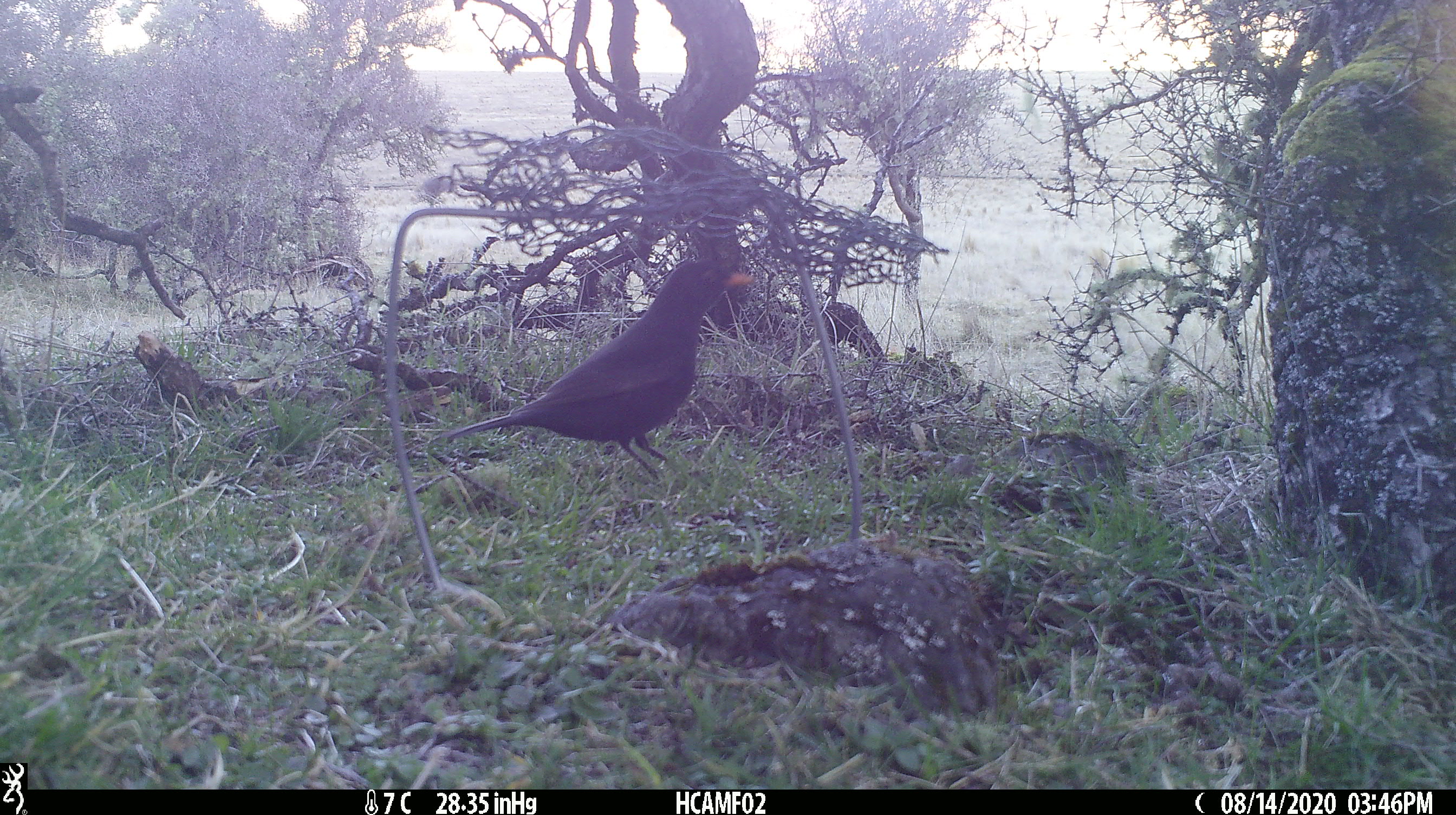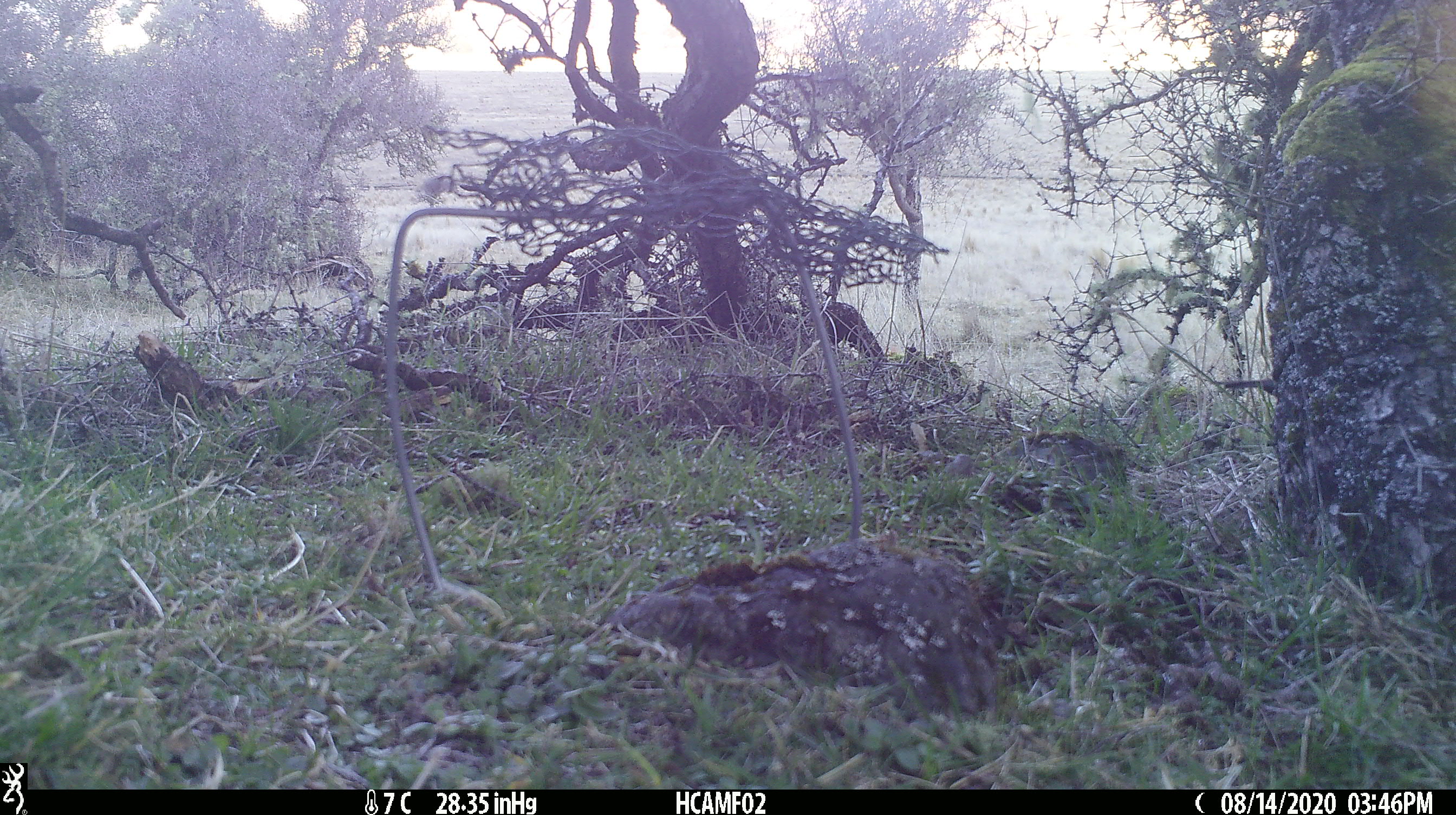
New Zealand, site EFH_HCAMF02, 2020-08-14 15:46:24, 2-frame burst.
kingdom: Animalia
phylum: Chordata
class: Aves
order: Passeriformes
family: Turdidae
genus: Turdus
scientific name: Turdus merula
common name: eurasian blackbird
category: blackbird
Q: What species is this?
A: Blackbird (eurasian blackbird) (Turdus merula).